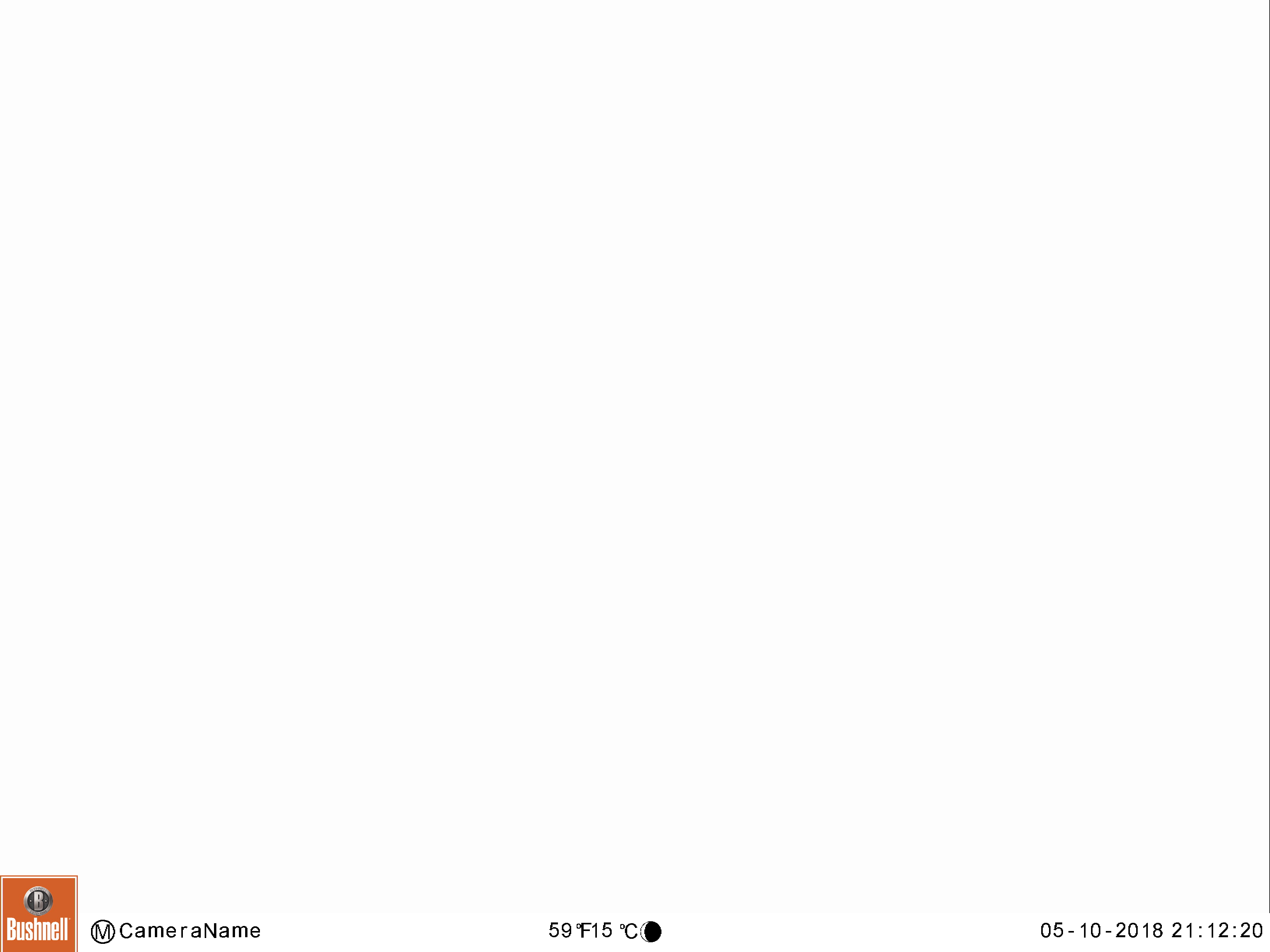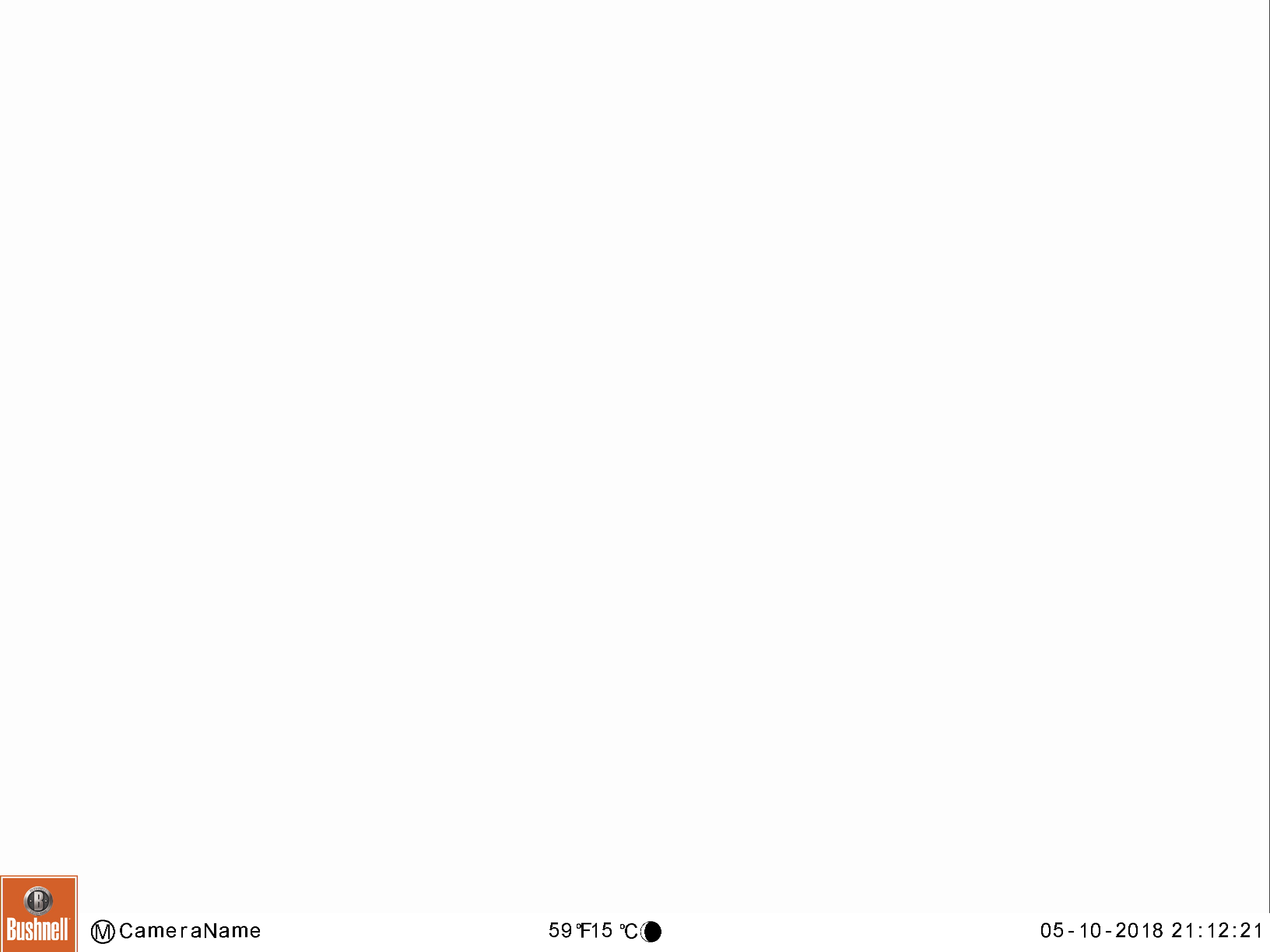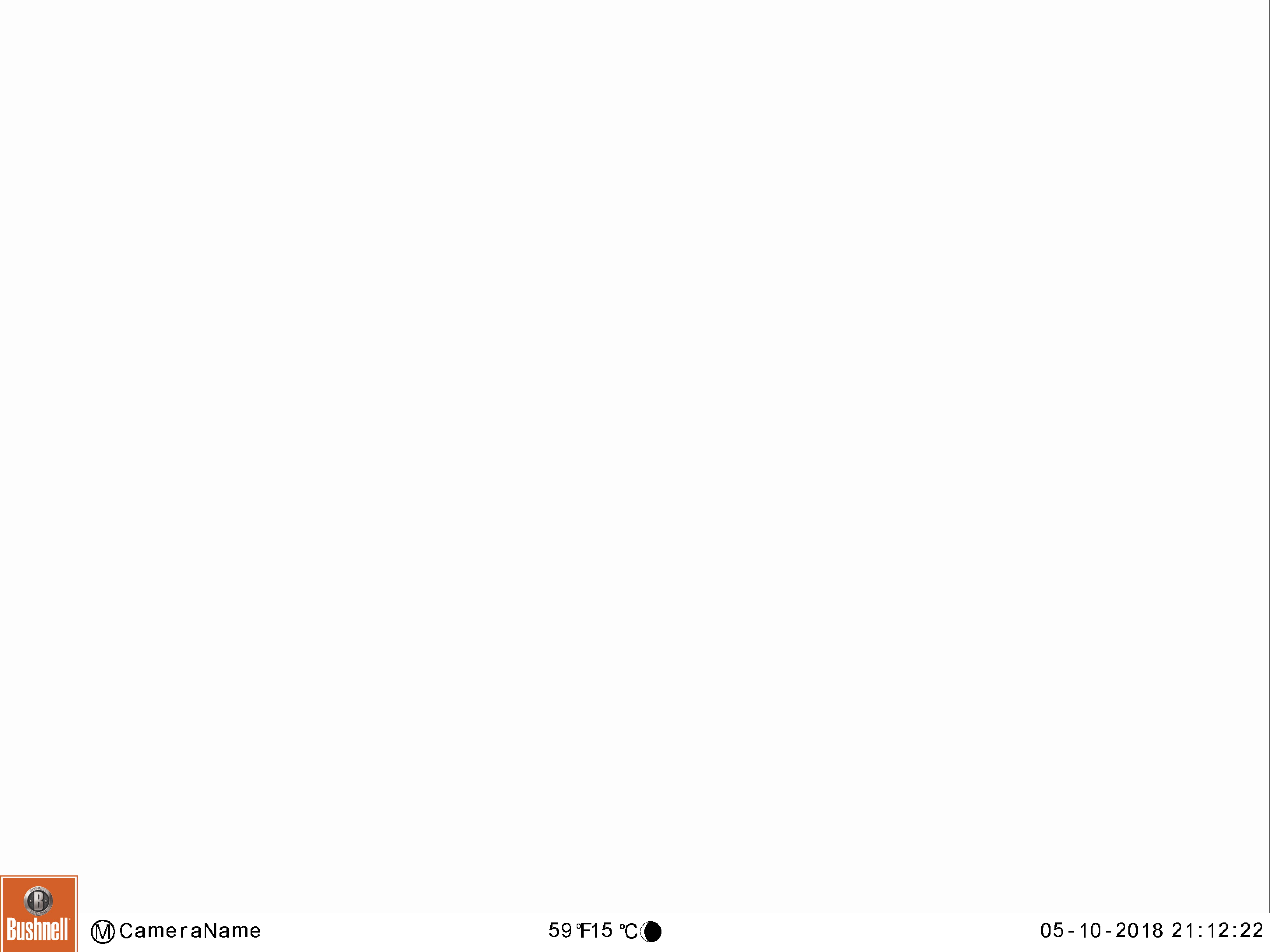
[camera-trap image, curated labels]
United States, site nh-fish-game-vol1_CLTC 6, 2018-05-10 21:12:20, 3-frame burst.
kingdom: Animalia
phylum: Chordata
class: Mammalia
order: Artiodactyla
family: Cervidae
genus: Alces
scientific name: Alces alces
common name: moose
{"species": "moose (Alces alces)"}